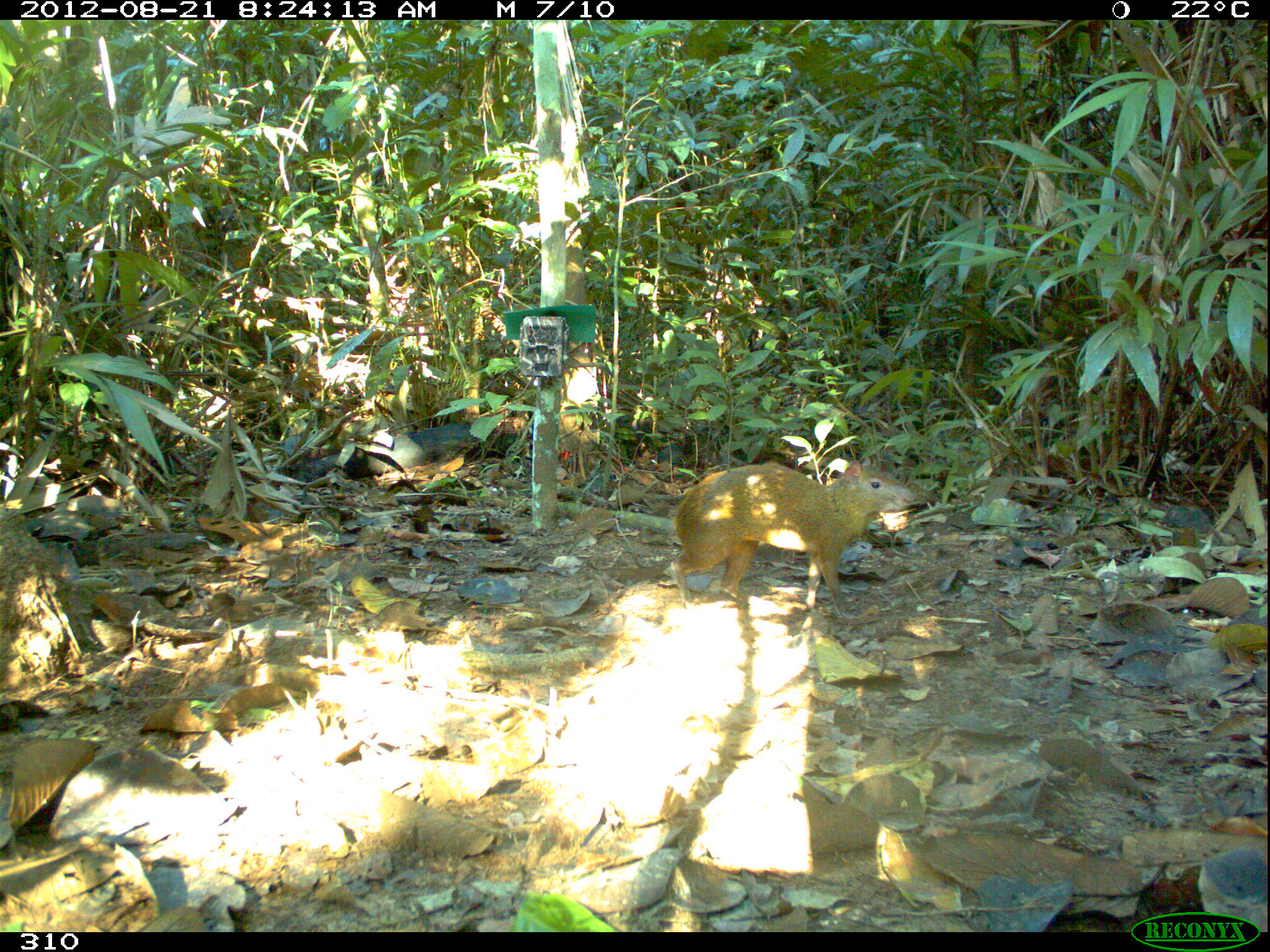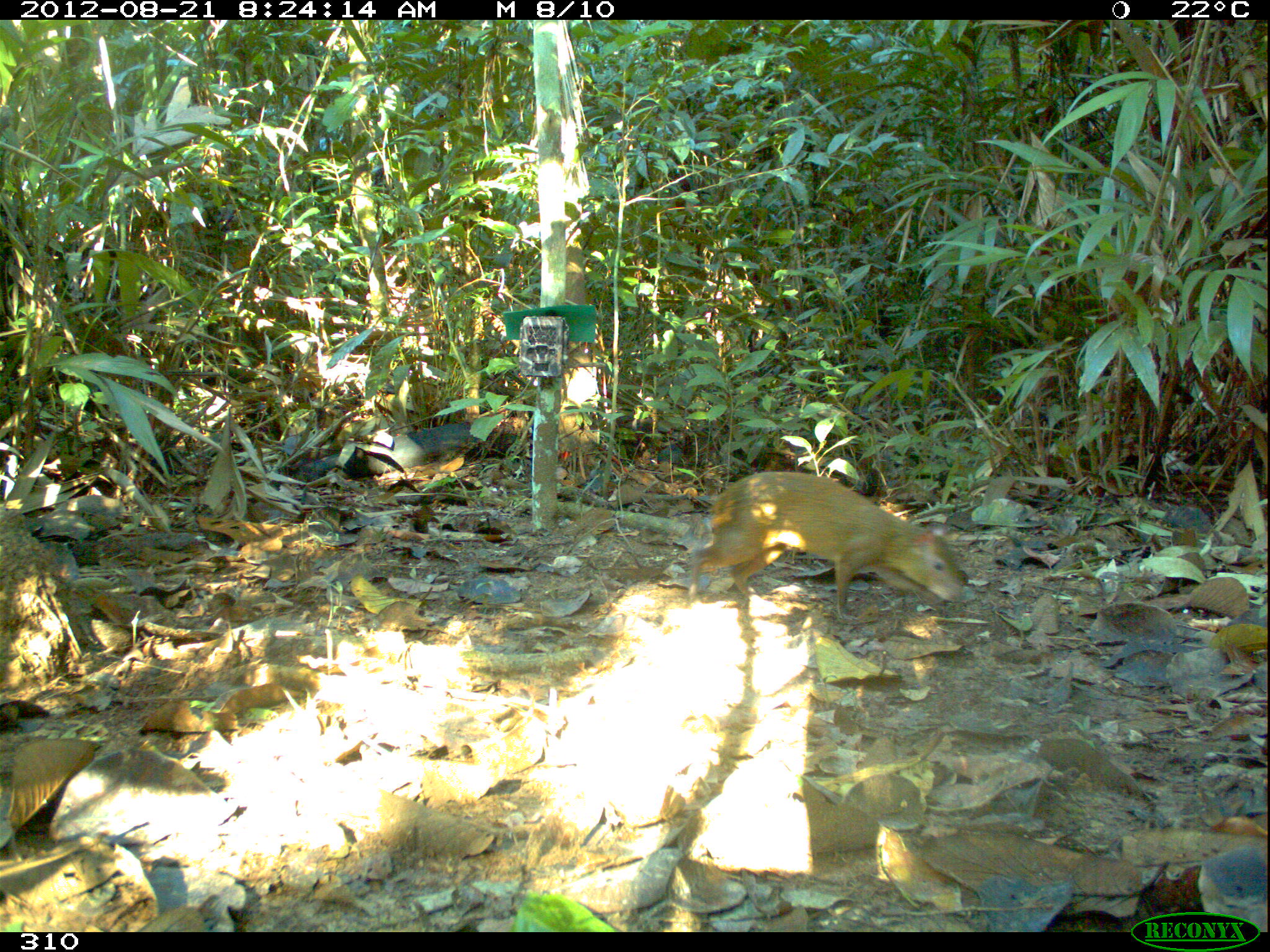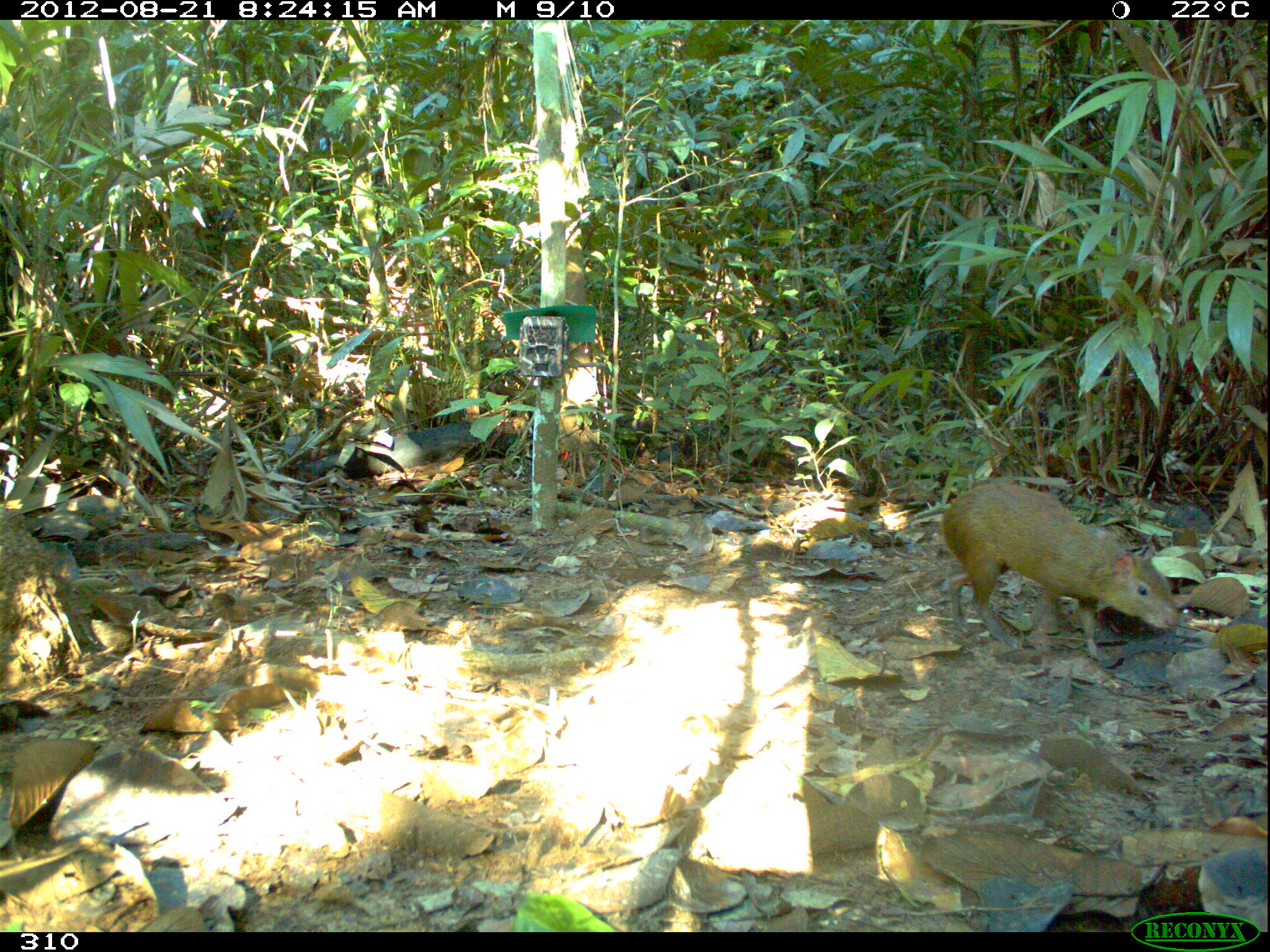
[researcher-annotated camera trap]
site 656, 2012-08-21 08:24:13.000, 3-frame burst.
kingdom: Animalia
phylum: Chordata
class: Mammalia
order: Rodentia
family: Dasyproctidae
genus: Dasyprocta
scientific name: Dasyprocta punctata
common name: central american agouti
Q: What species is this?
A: Dasyprocta punctata (central american agouti).